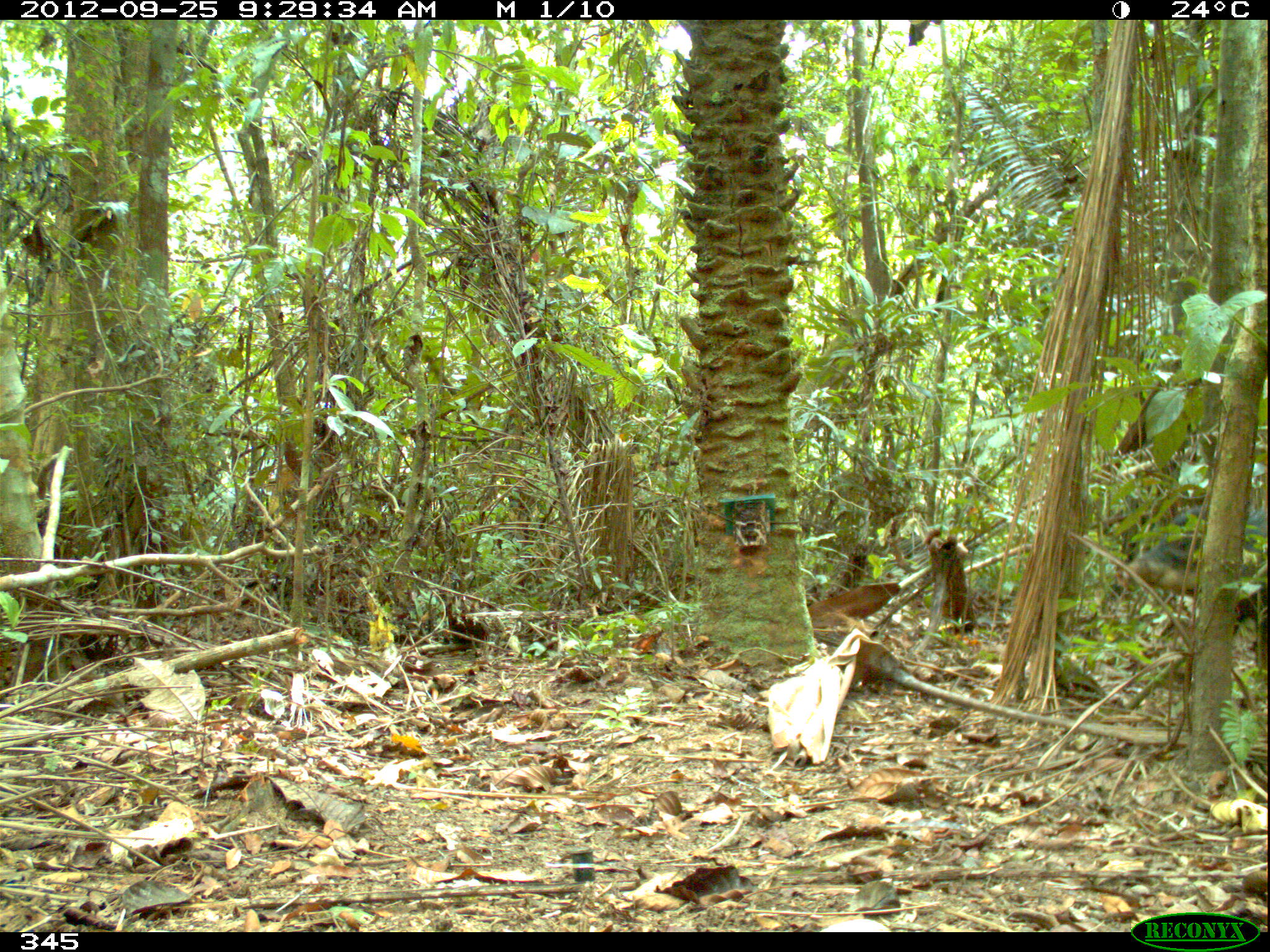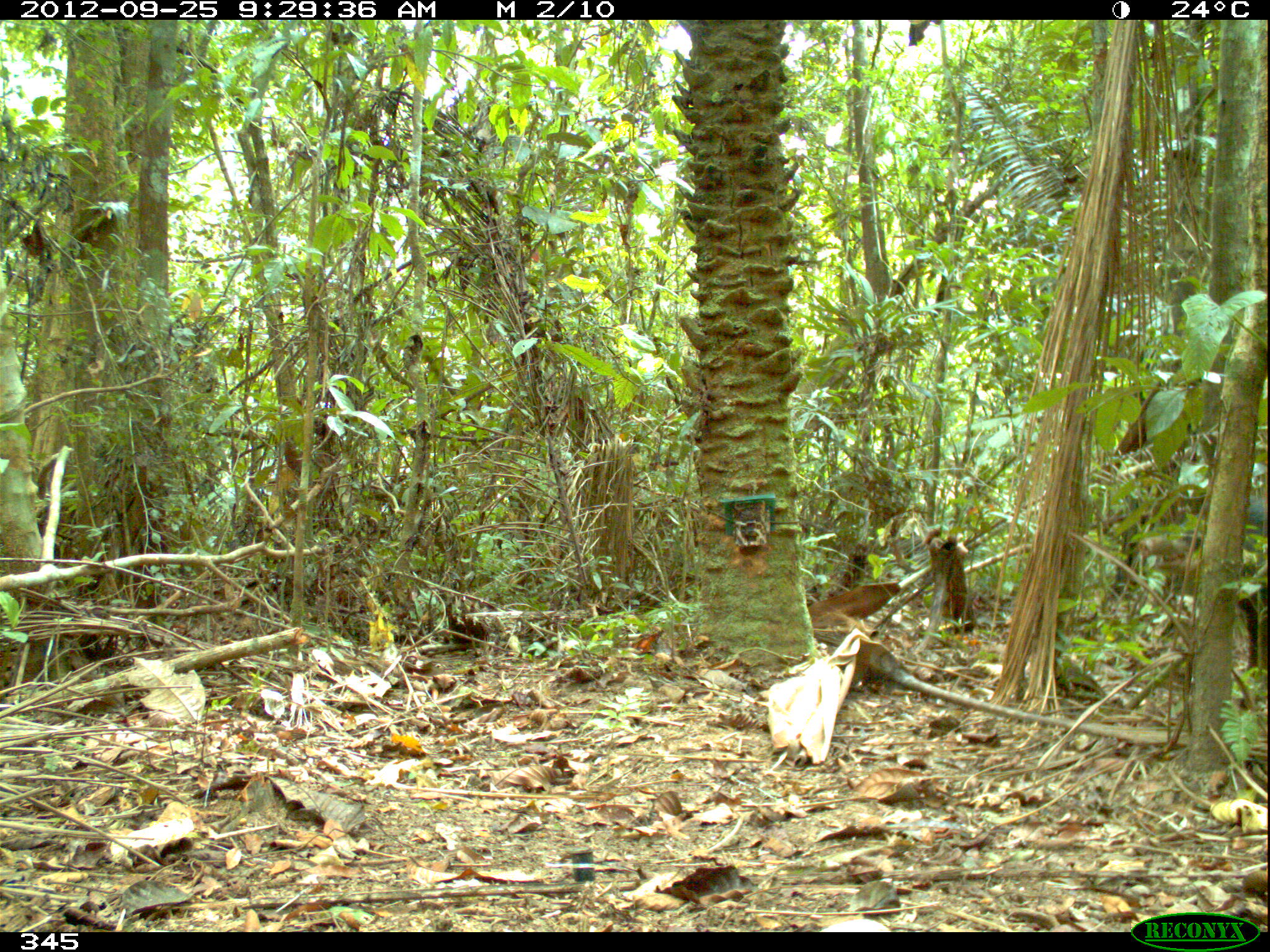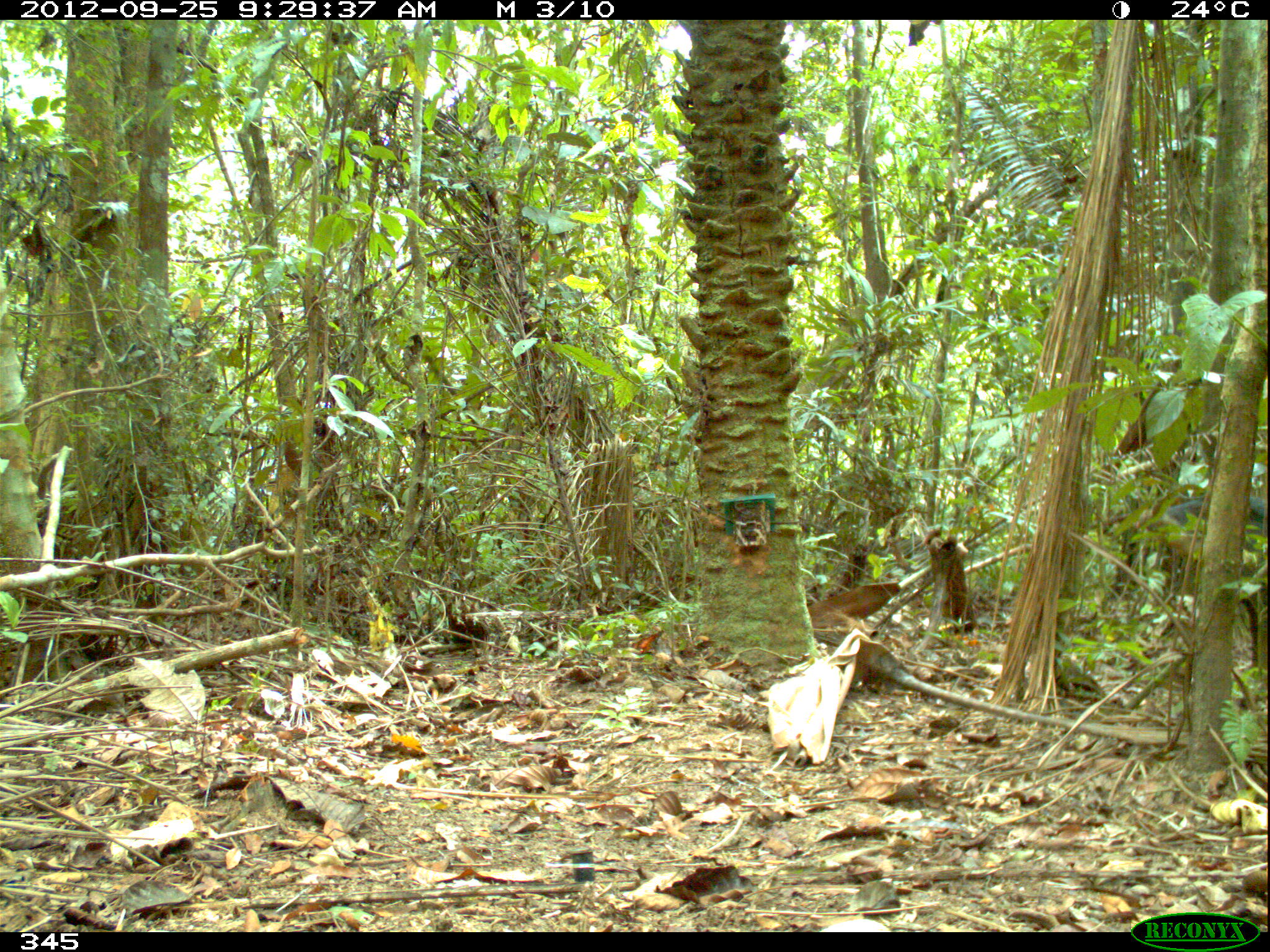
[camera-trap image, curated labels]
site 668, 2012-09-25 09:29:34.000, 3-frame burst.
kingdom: Animalia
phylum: Chordata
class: Mammalia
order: Artiodactyla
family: Tayassuidae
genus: Tayassu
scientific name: Tayassu pecari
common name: white-lipped peccary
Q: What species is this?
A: Tayassu pecari (white-lipped peccary).